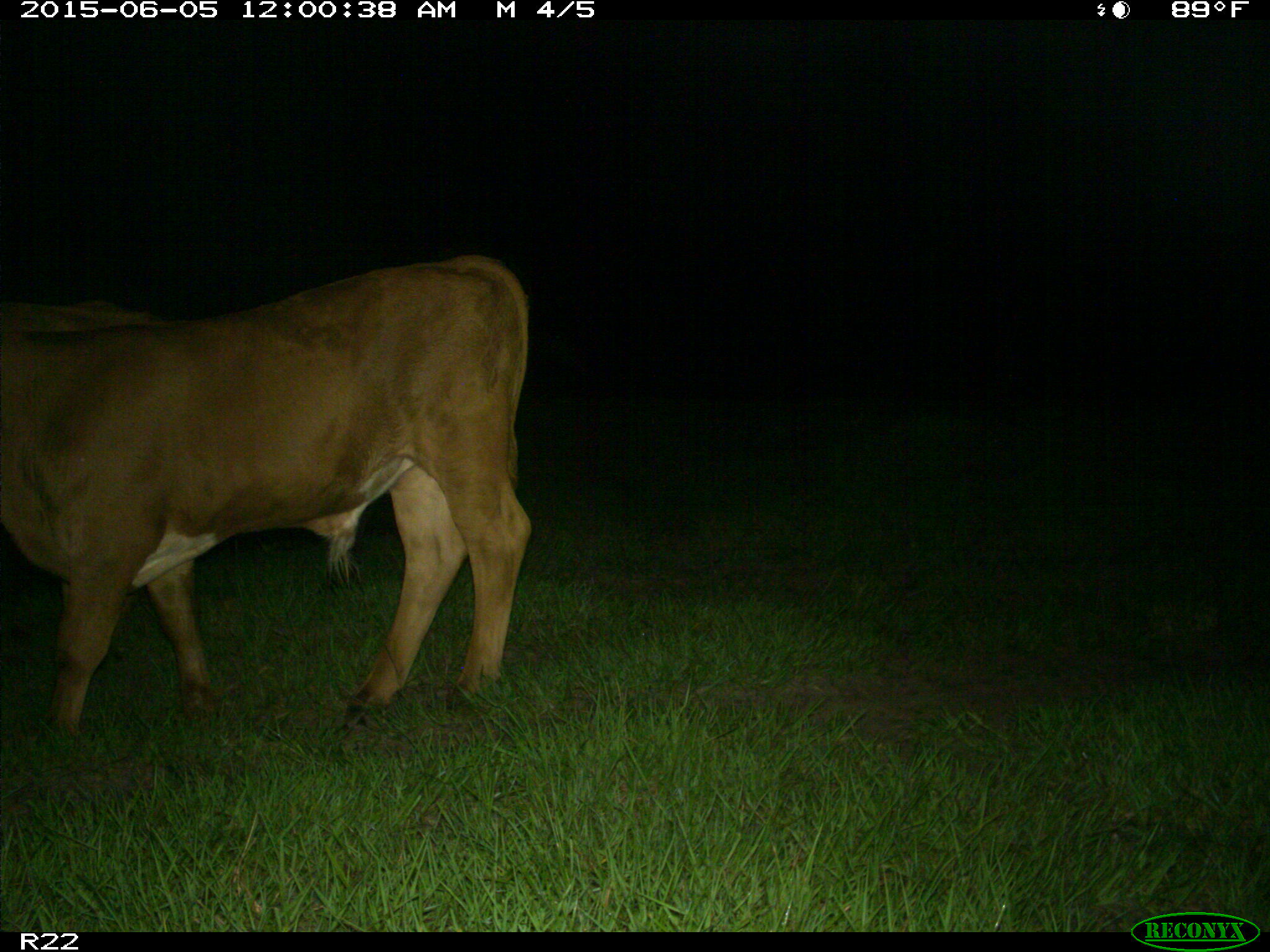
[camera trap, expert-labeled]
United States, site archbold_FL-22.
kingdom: Animalia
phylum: Chordata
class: Mammalia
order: Artiodactyla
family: Bovidae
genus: Bos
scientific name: Bos taurus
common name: domestic cow